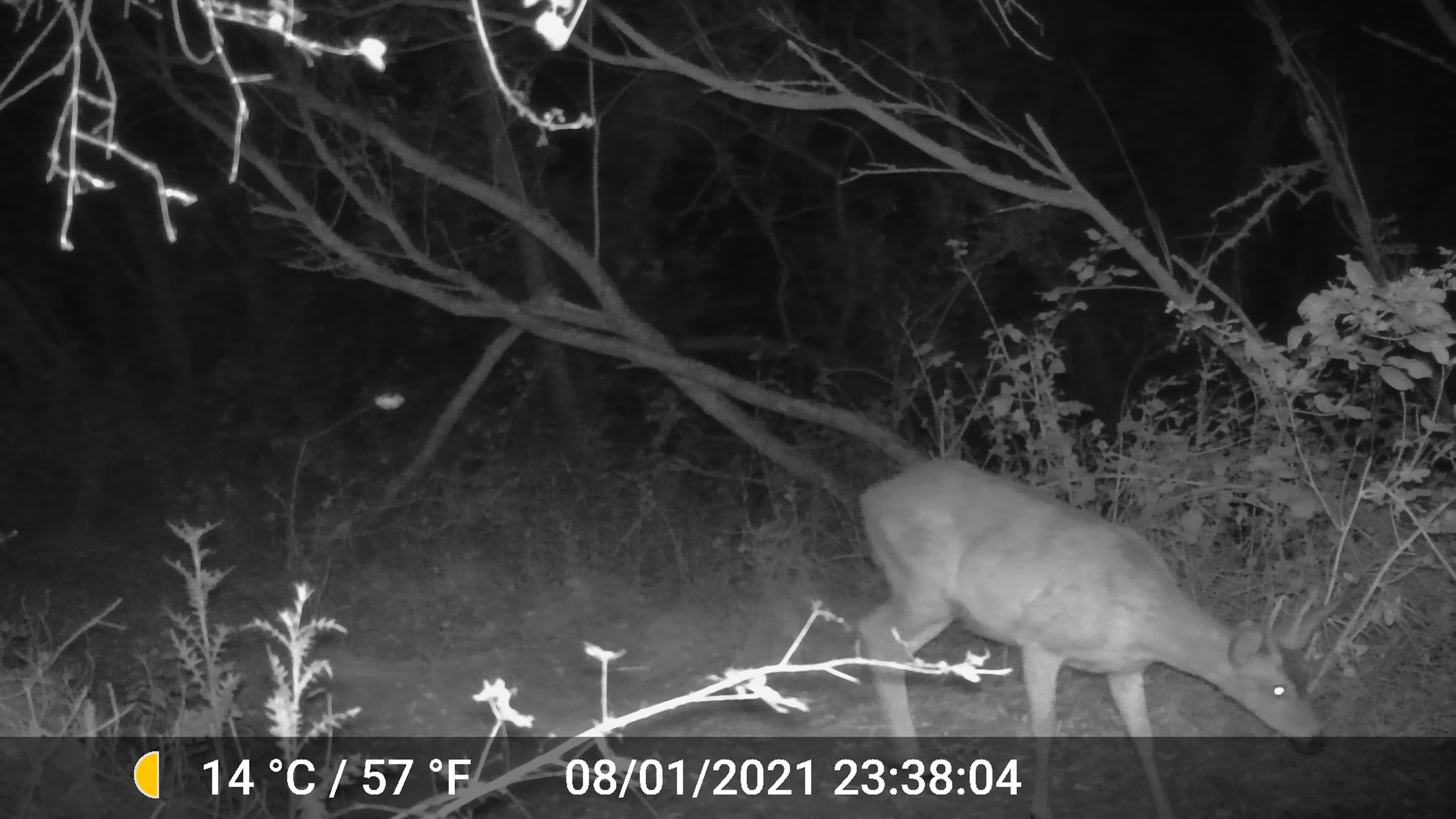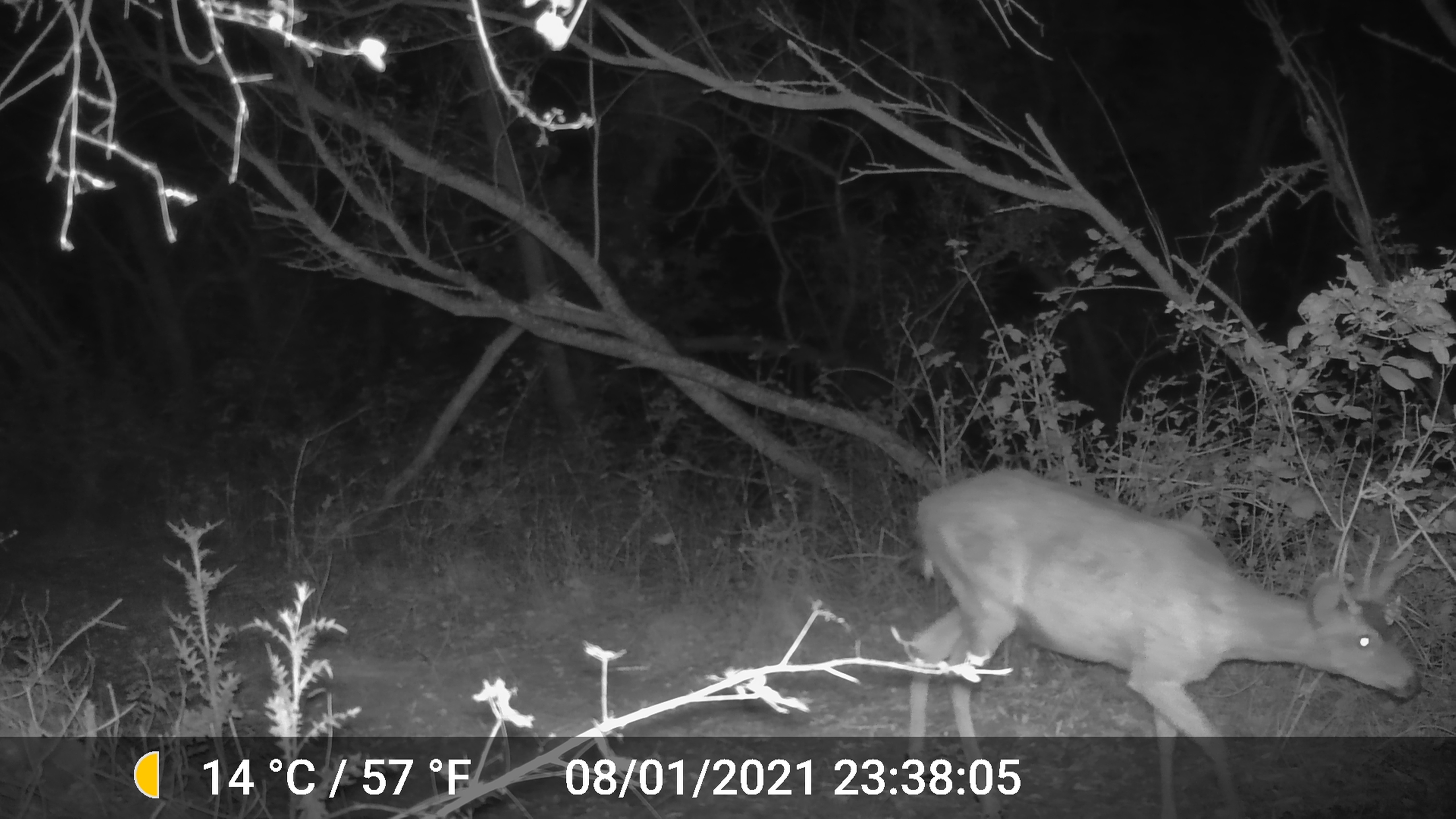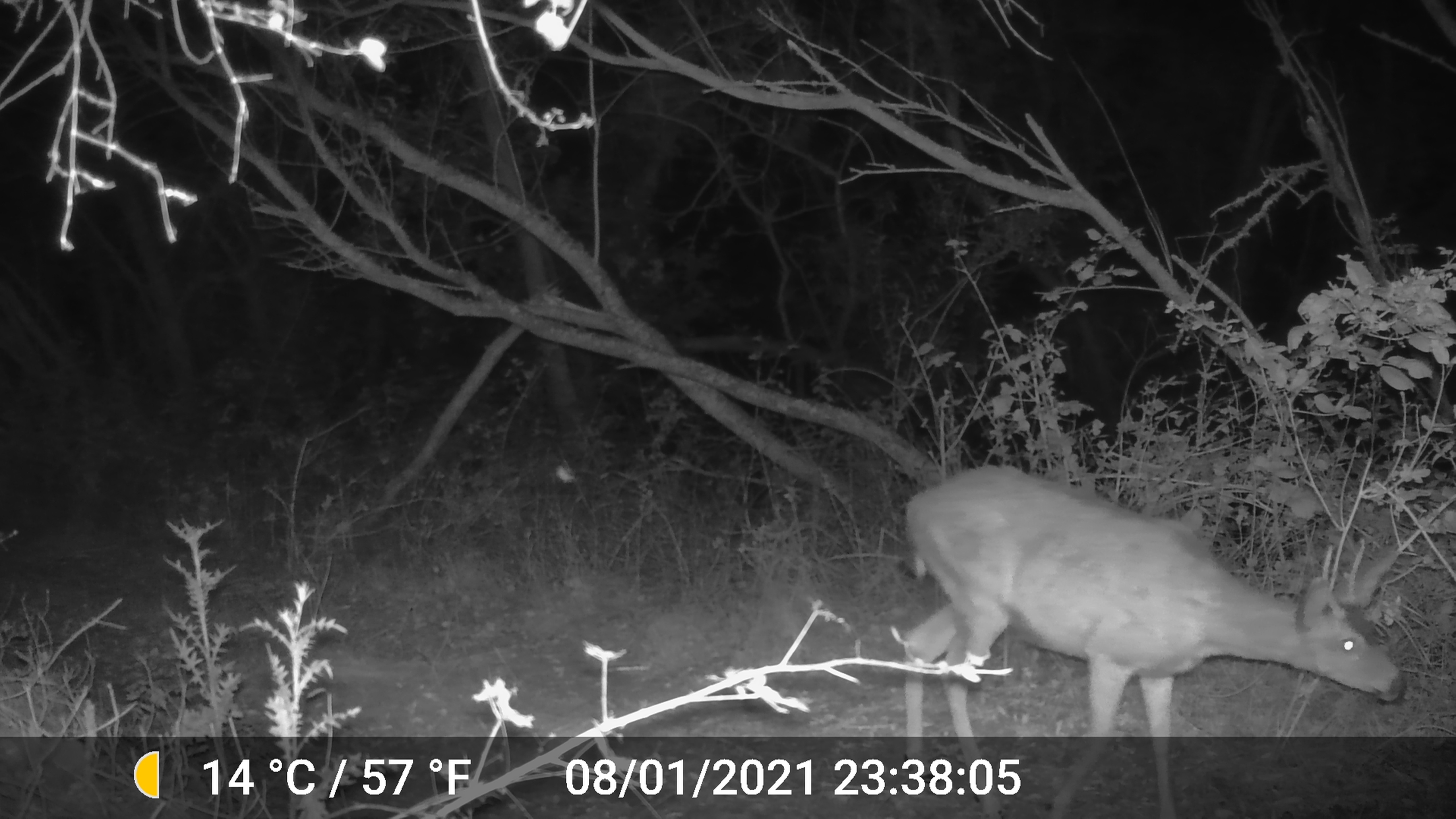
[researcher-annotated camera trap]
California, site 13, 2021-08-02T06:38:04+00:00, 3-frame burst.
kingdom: Animalia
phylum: Chordata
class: Mammalia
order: Artiodactyla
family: Cervidae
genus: Odocoileus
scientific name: Odocoileus hemionus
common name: mule deer